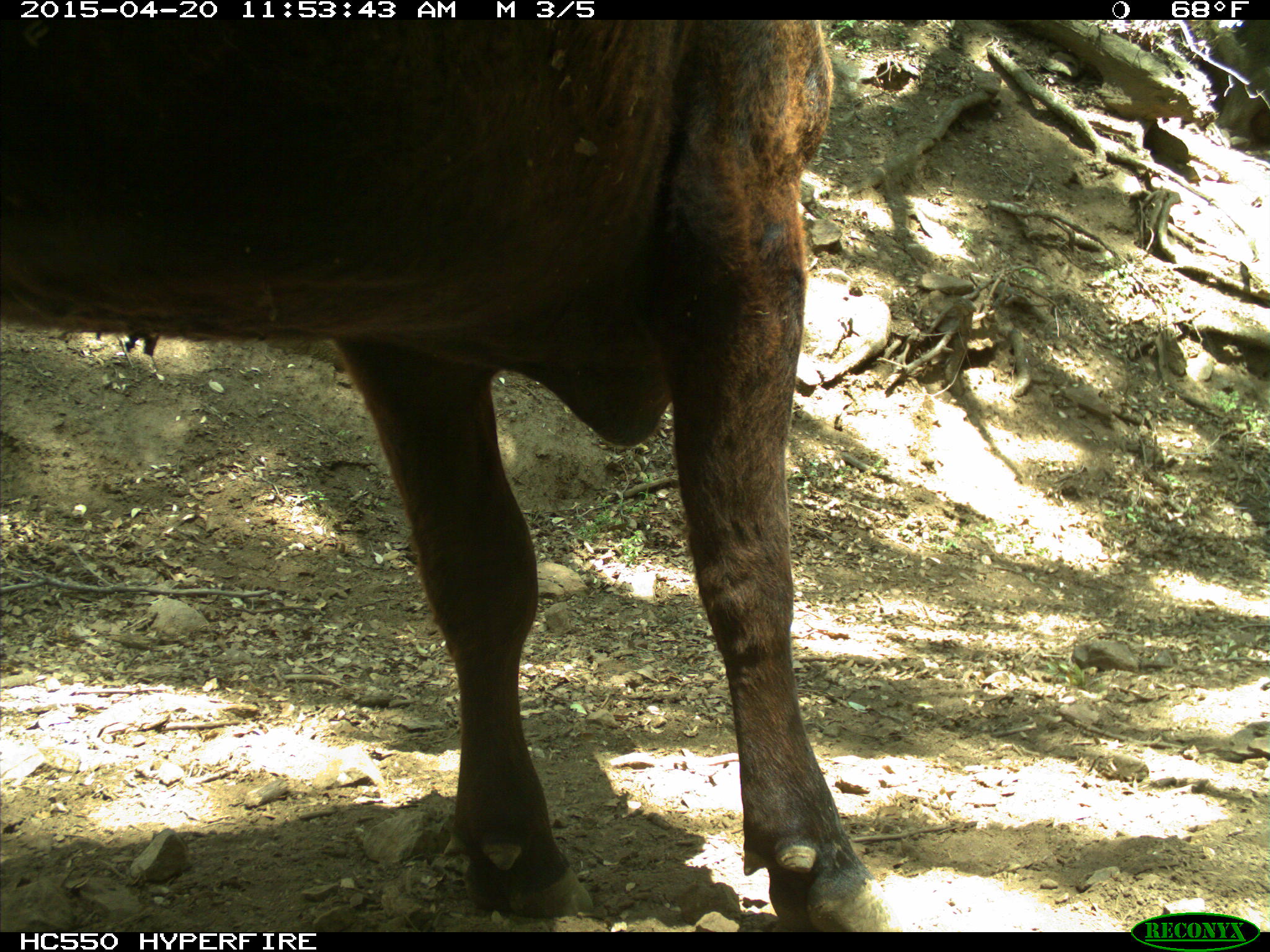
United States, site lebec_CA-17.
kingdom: Animalia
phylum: Chordata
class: Mammalia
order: Artiodactyla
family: Bovidae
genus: Bos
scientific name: Bos taurus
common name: domestic cow